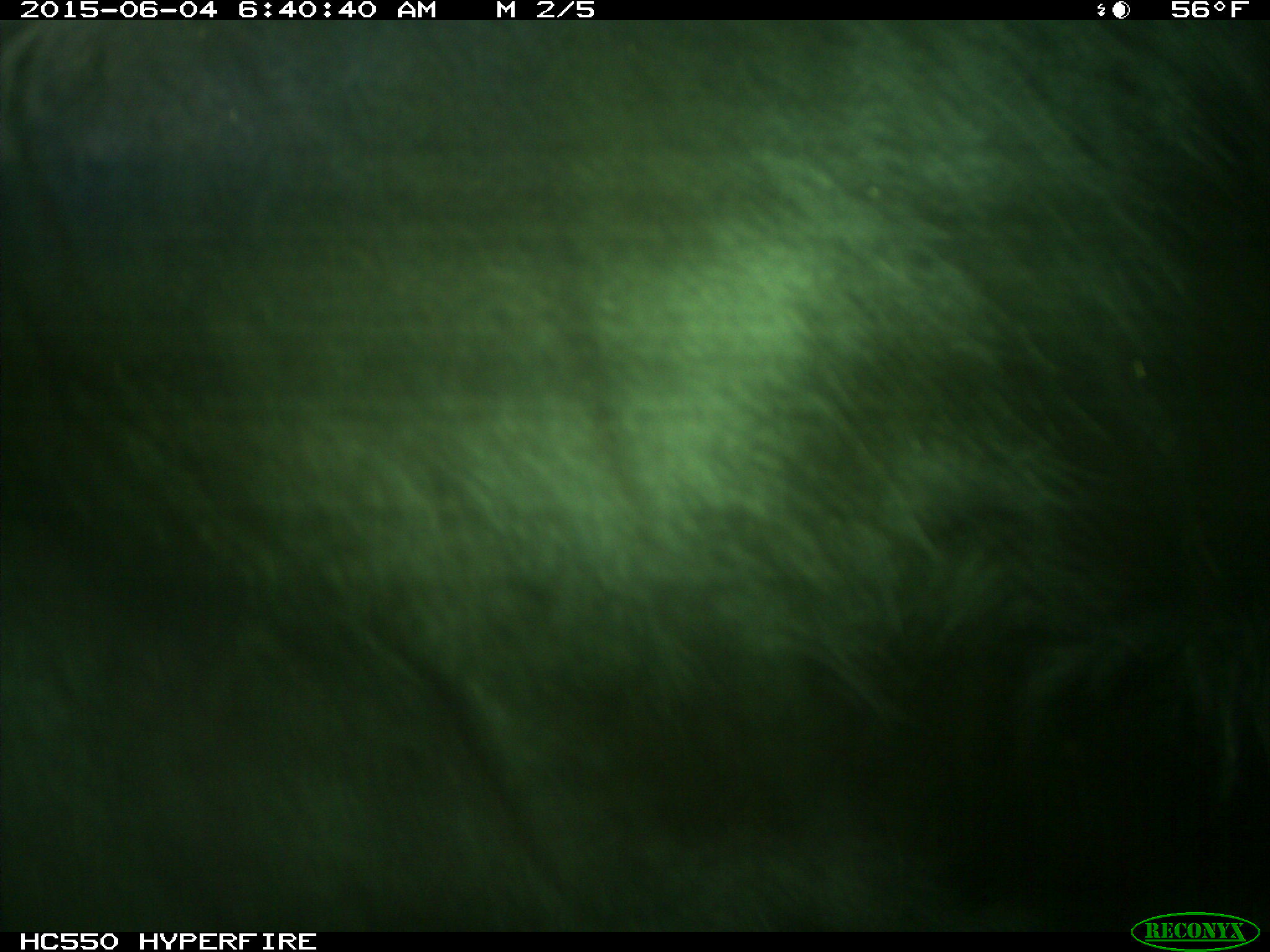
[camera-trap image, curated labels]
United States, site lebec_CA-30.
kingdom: Animalia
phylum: Chordata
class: Mammalia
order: Artiodactyla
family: Bovidae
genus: Bos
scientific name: Bos taurus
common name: domestic cow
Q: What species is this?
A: Bos taurus (domestic cow).